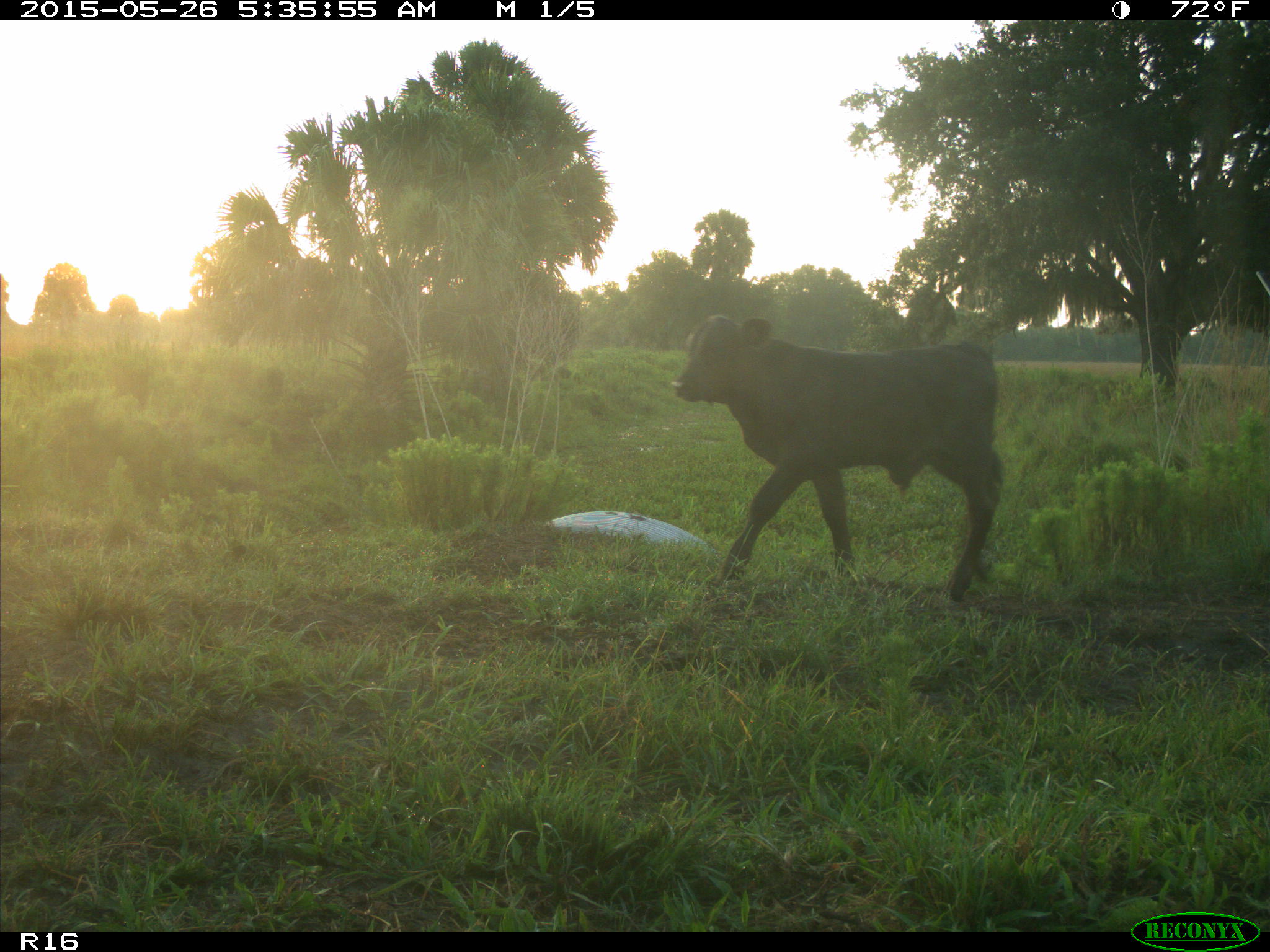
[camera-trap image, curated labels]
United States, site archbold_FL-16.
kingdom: Animalia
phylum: Chordata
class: Mammalia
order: Artiodactyla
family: Bovidae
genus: Bos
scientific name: Bos taurus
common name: domestic cow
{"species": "Bos taurus (domestic cow)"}